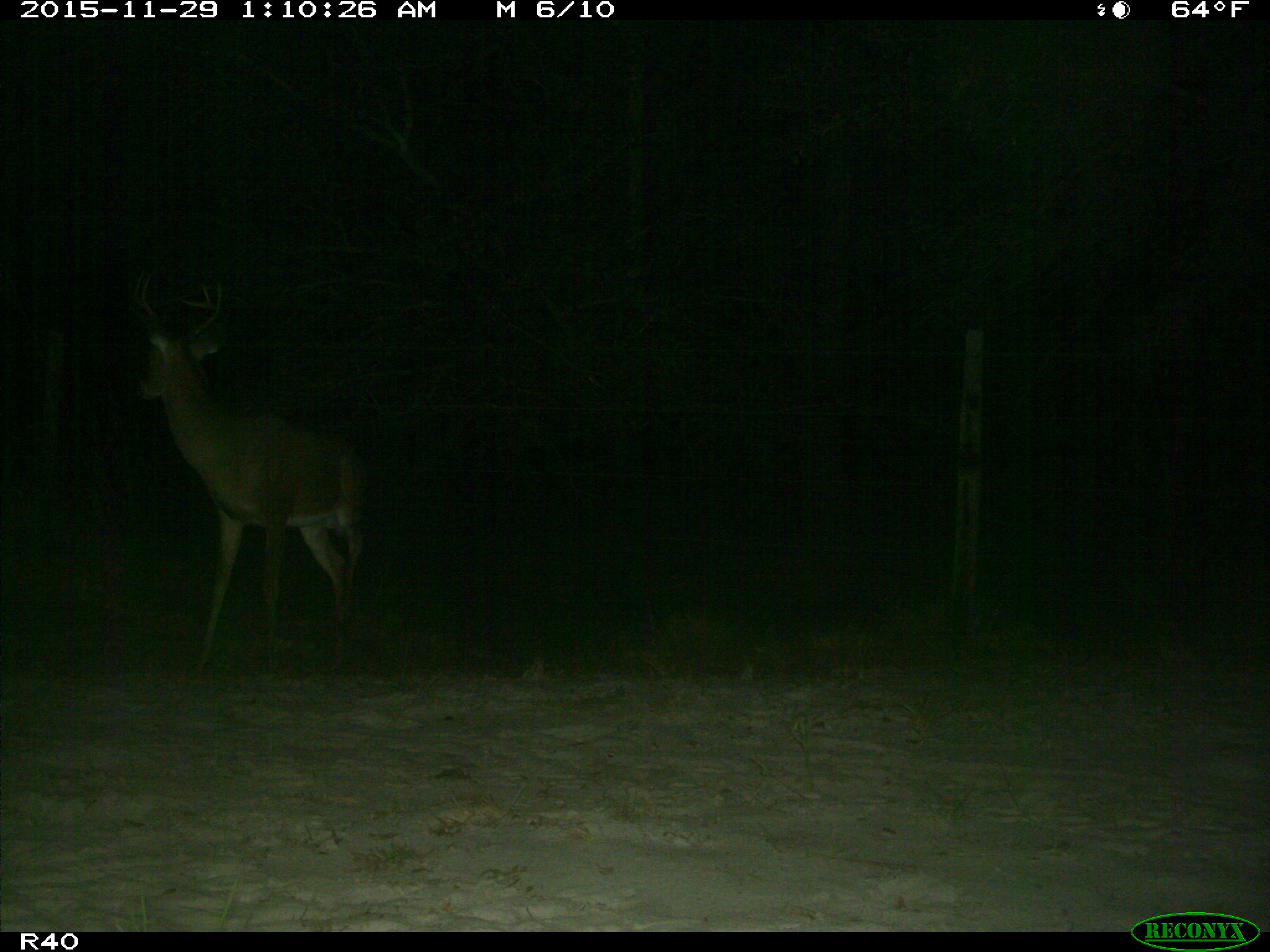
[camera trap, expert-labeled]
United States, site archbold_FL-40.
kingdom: Animalia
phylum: Chordata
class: Mammalia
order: Artiodactyla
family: Cervidae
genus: Odocoileus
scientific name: Odocoileus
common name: deer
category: unidentified deer